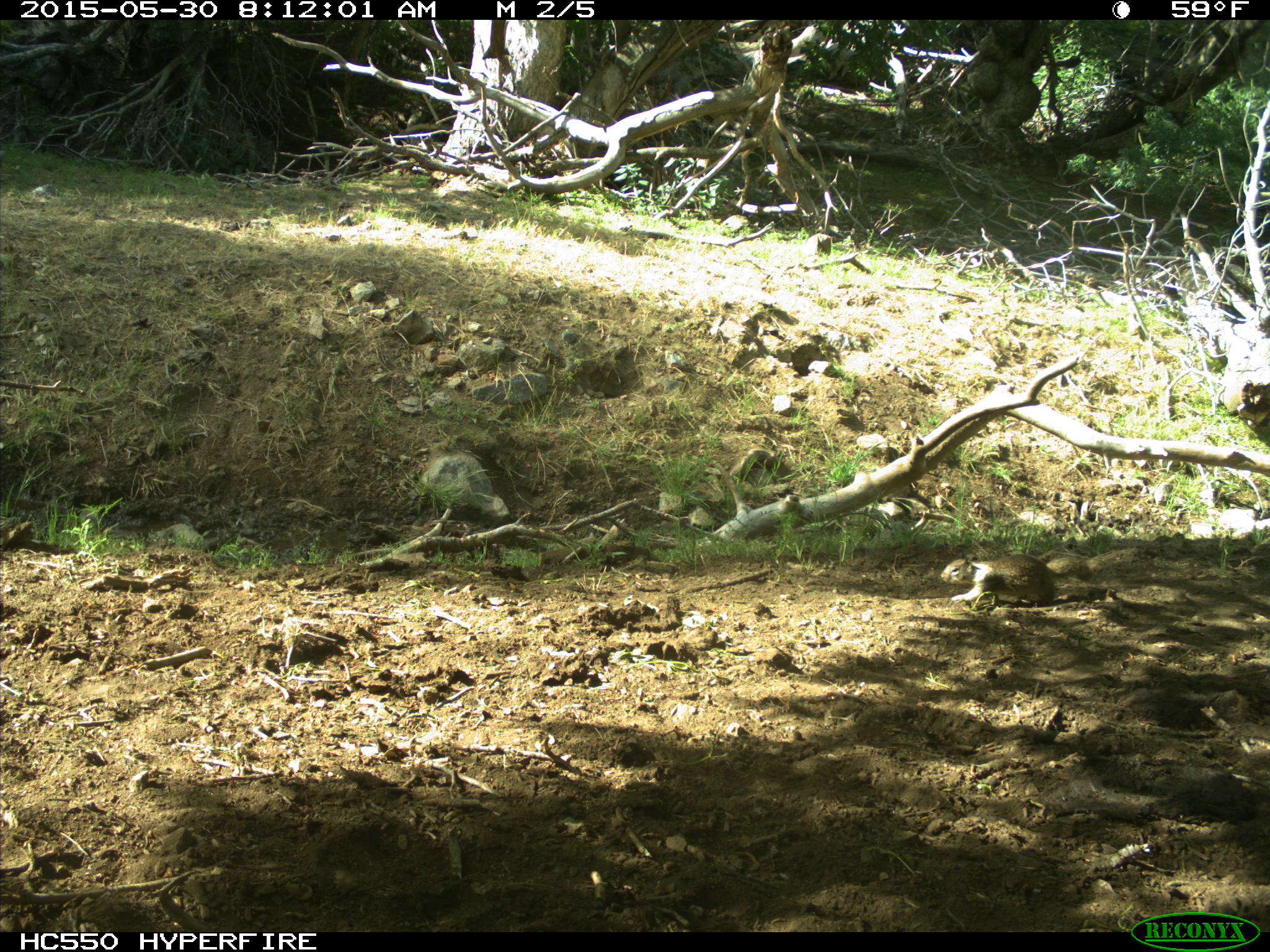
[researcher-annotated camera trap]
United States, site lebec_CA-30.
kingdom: Animalia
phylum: Chordata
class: Mammalia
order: Rodentia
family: Sciuridae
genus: Otospermophilus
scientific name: Otospermophilus beecheyi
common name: california ground squirrel